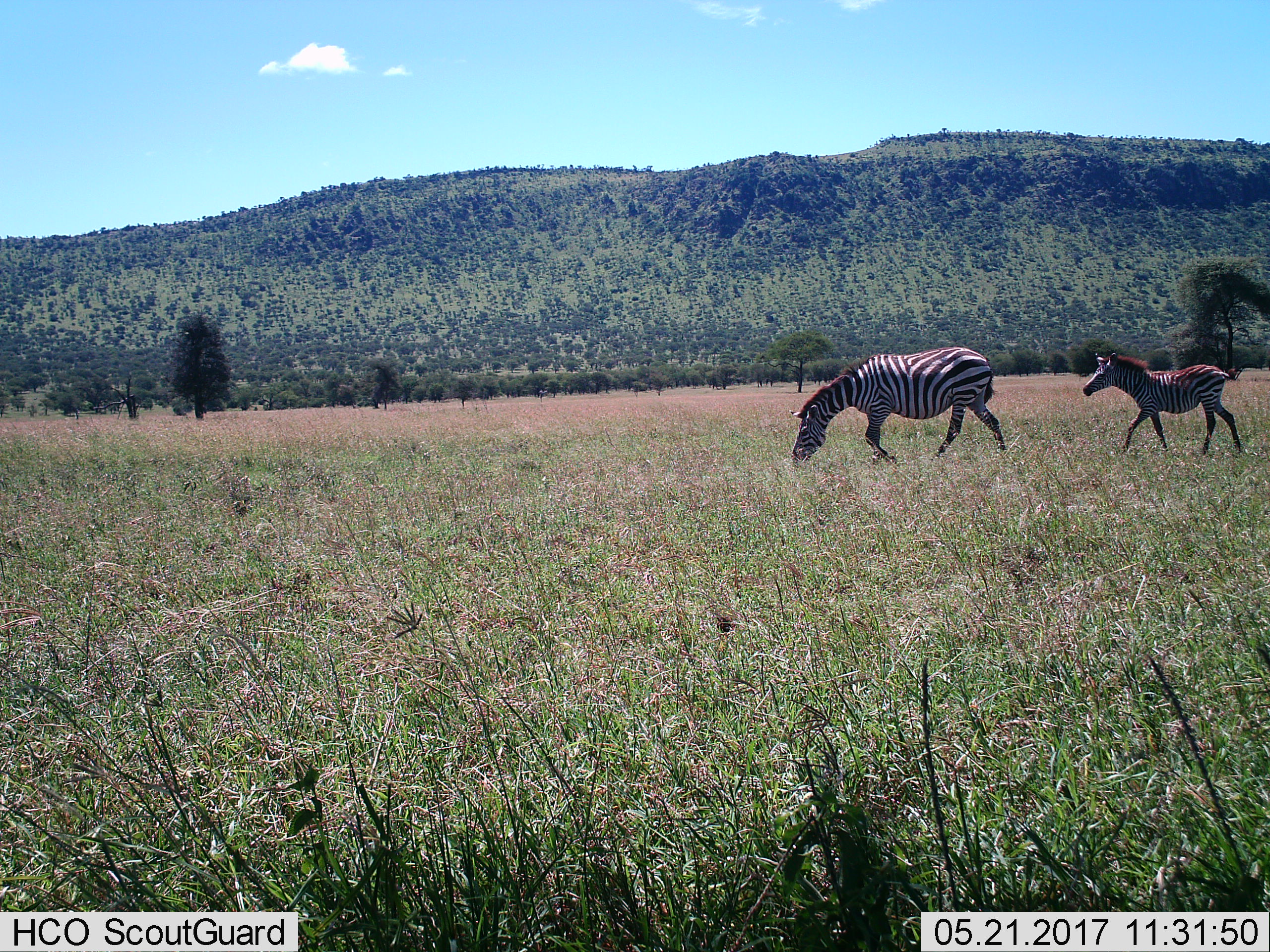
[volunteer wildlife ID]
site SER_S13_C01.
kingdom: Animalia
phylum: Chordata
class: Mammalia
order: Perissodactyla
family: Equidae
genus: Equus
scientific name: Equus quagga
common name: plains zebra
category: zebraplains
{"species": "zebraplains (plains zebra) (Equus quagga)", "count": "2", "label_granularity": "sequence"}